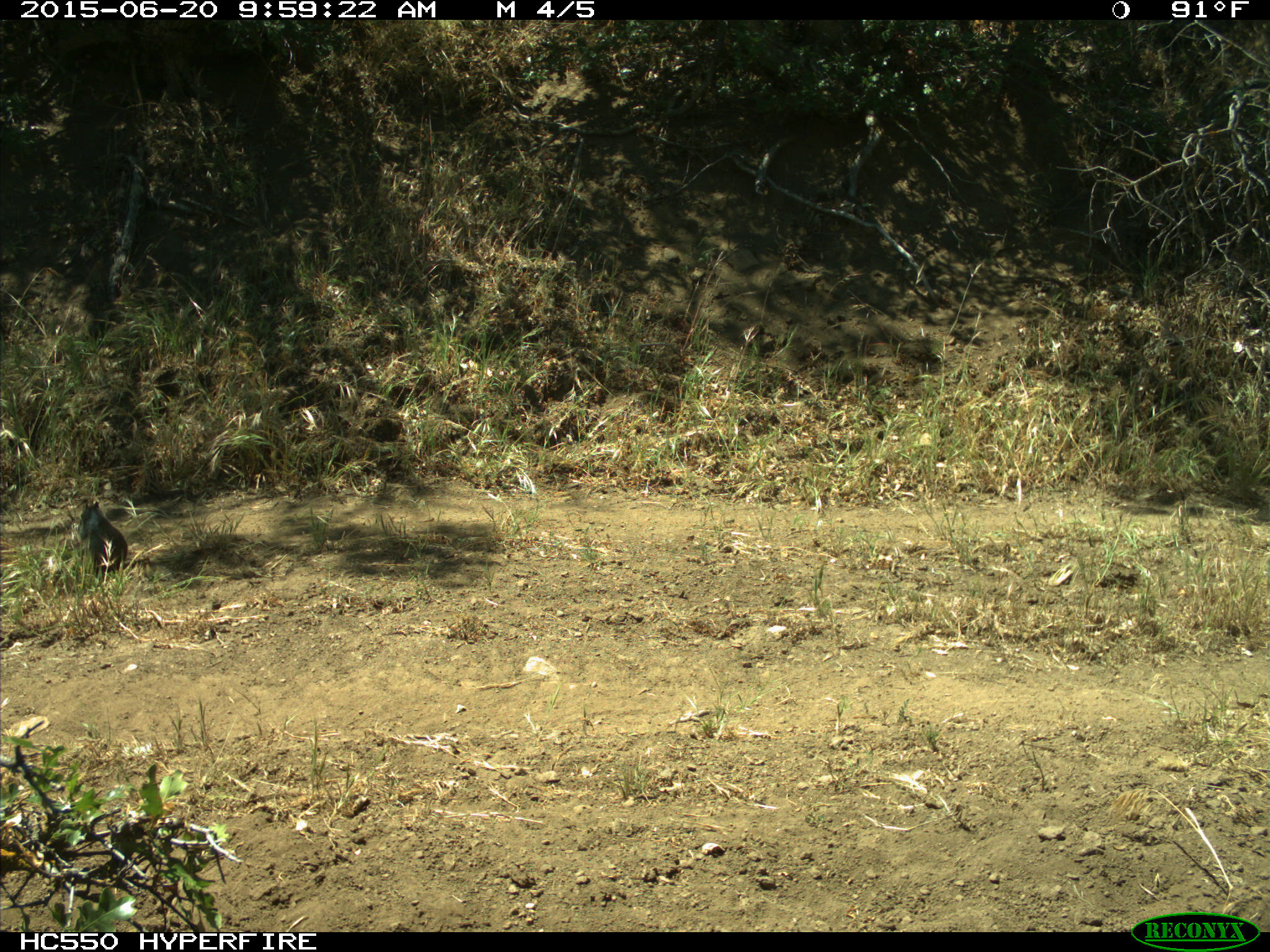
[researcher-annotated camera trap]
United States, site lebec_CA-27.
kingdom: Animalia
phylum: Chordata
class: Mammalia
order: Rodentia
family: Sciuridae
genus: Otospermophilus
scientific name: Otospermophilus beecheyi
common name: california ground squirrel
Otospermophilus beecheyi (california ground squirrel).